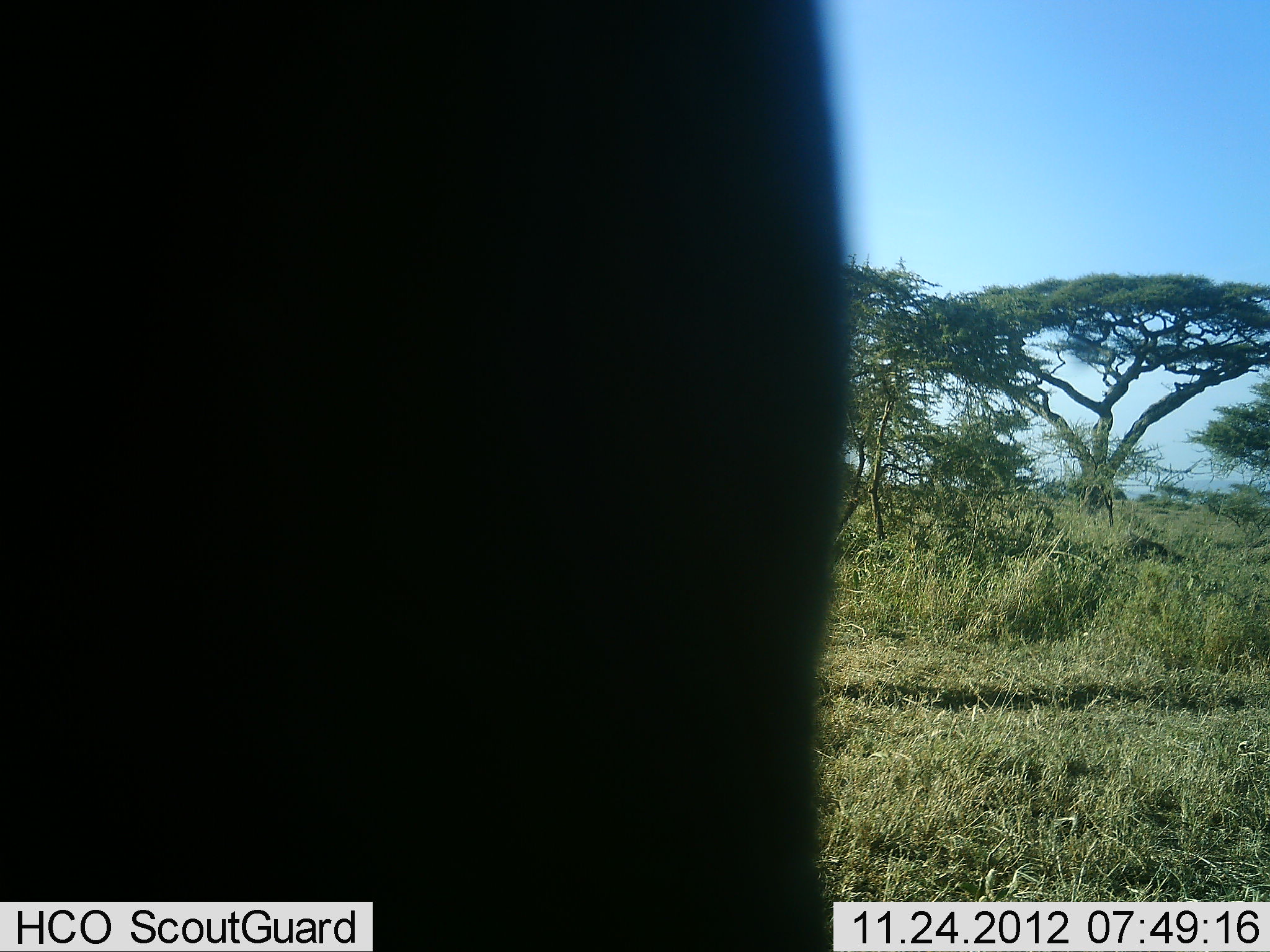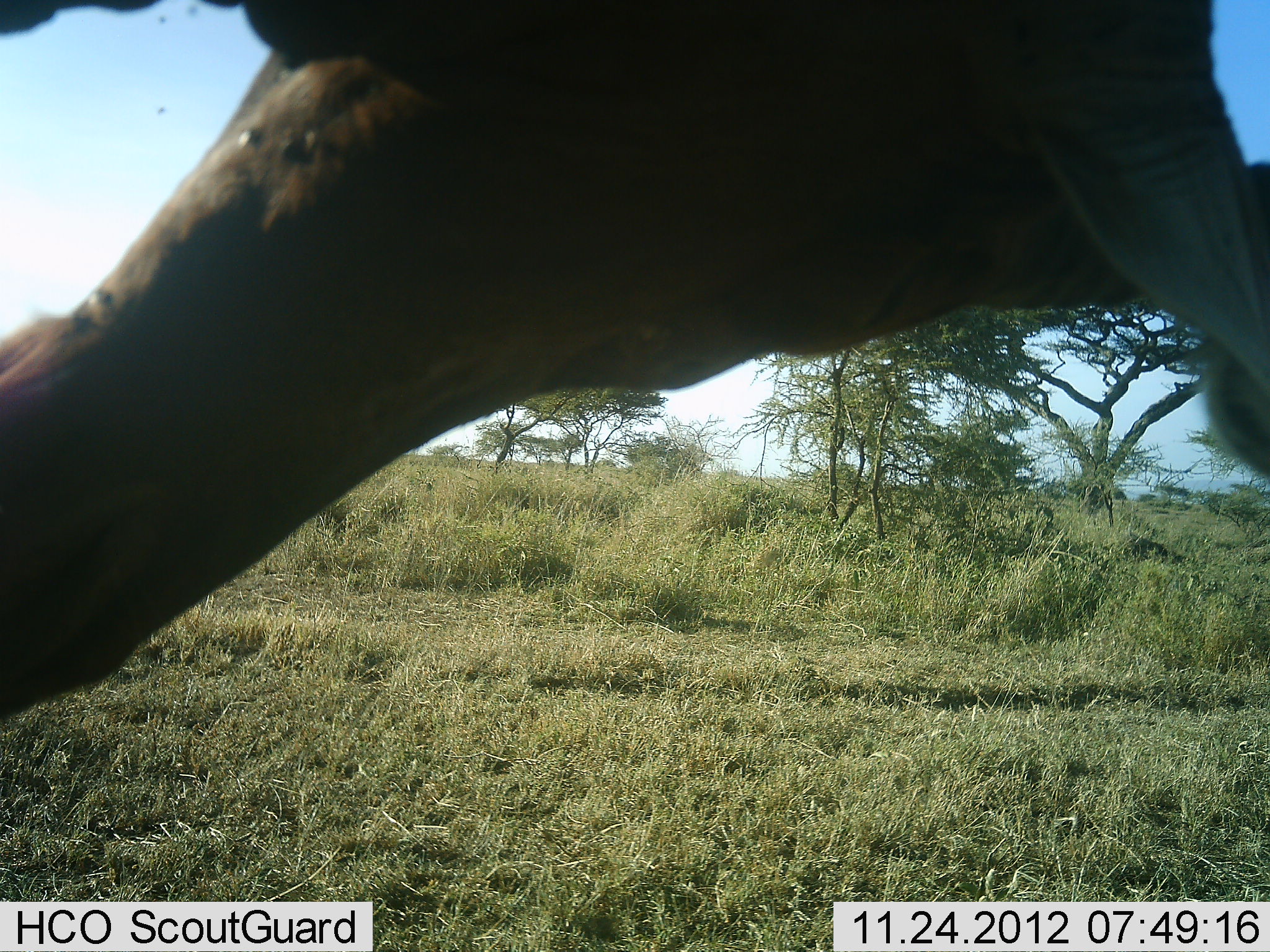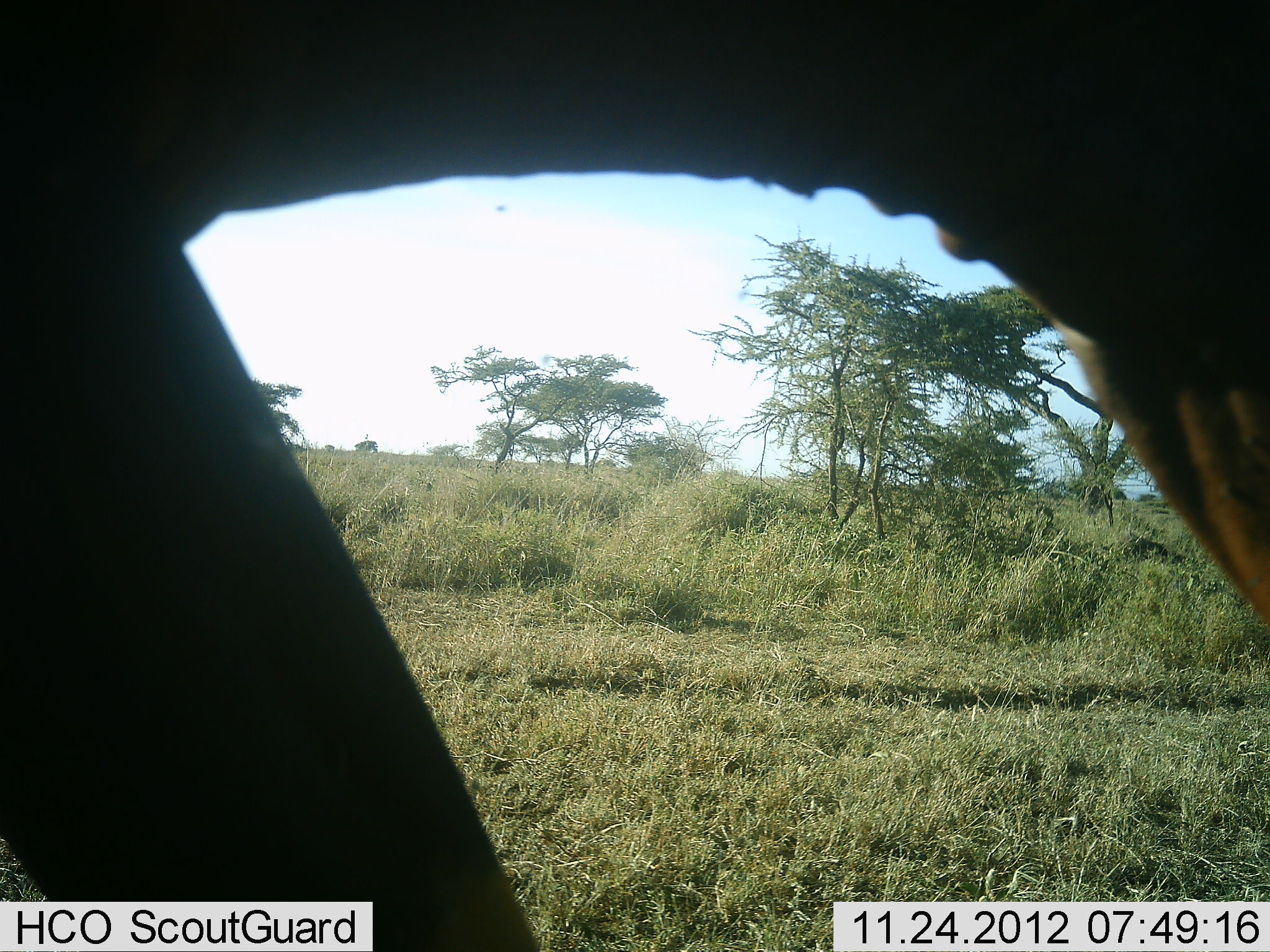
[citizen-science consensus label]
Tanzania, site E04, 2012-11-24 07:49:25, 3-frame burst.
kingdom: Animalia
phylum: Chordata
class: Mammalia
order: Artiodactyla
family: Giraffidae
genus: Giraffa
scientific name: Giraffa camelopardalis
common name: giraffe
Giraffe (Giraffa camelopardalis), count 1. Behavior (volunteer vote fractions): standing 40%, resting 0%, moving 0%, interacting 20%. Young present (vote fraction): 0%. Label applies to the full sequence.